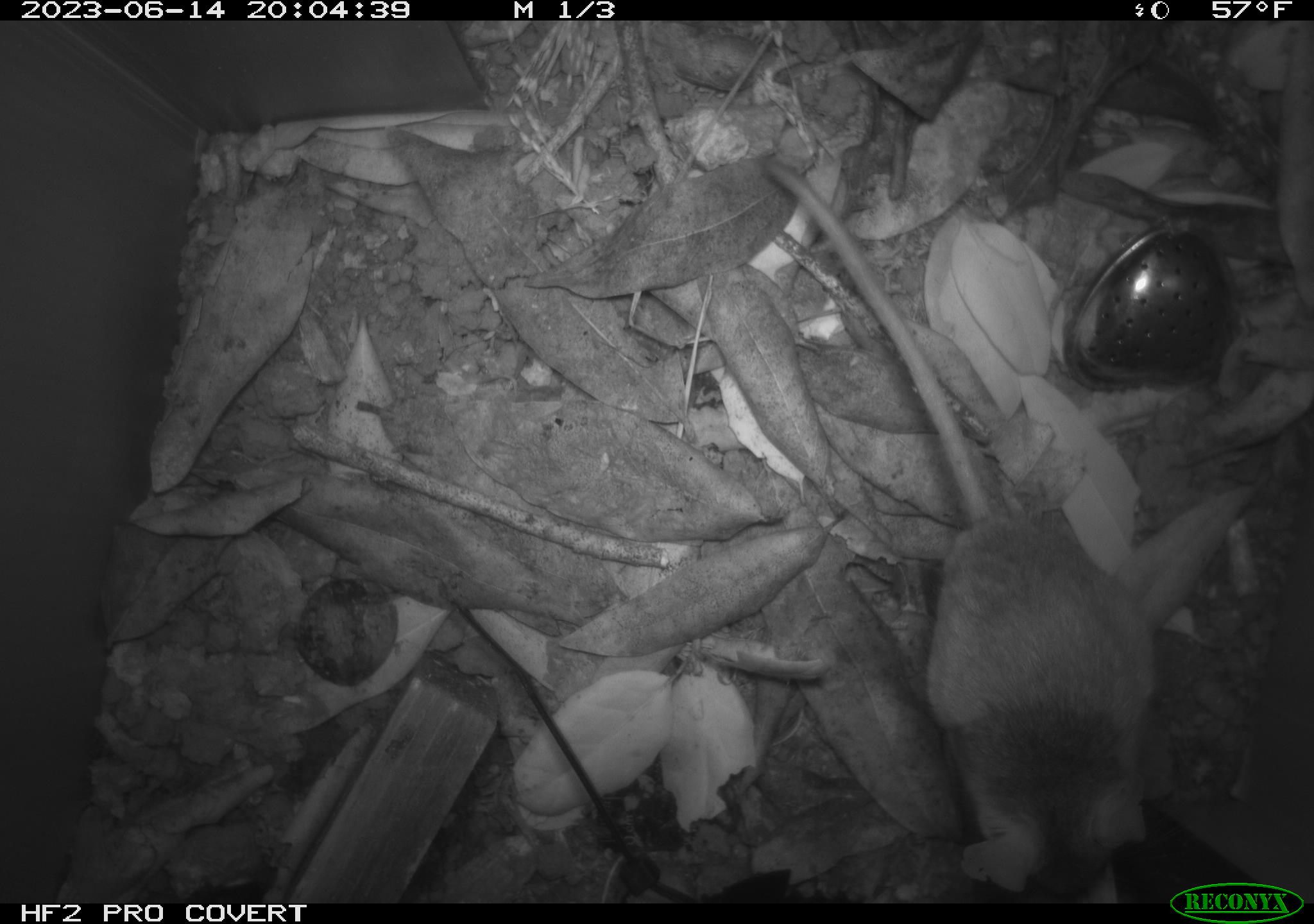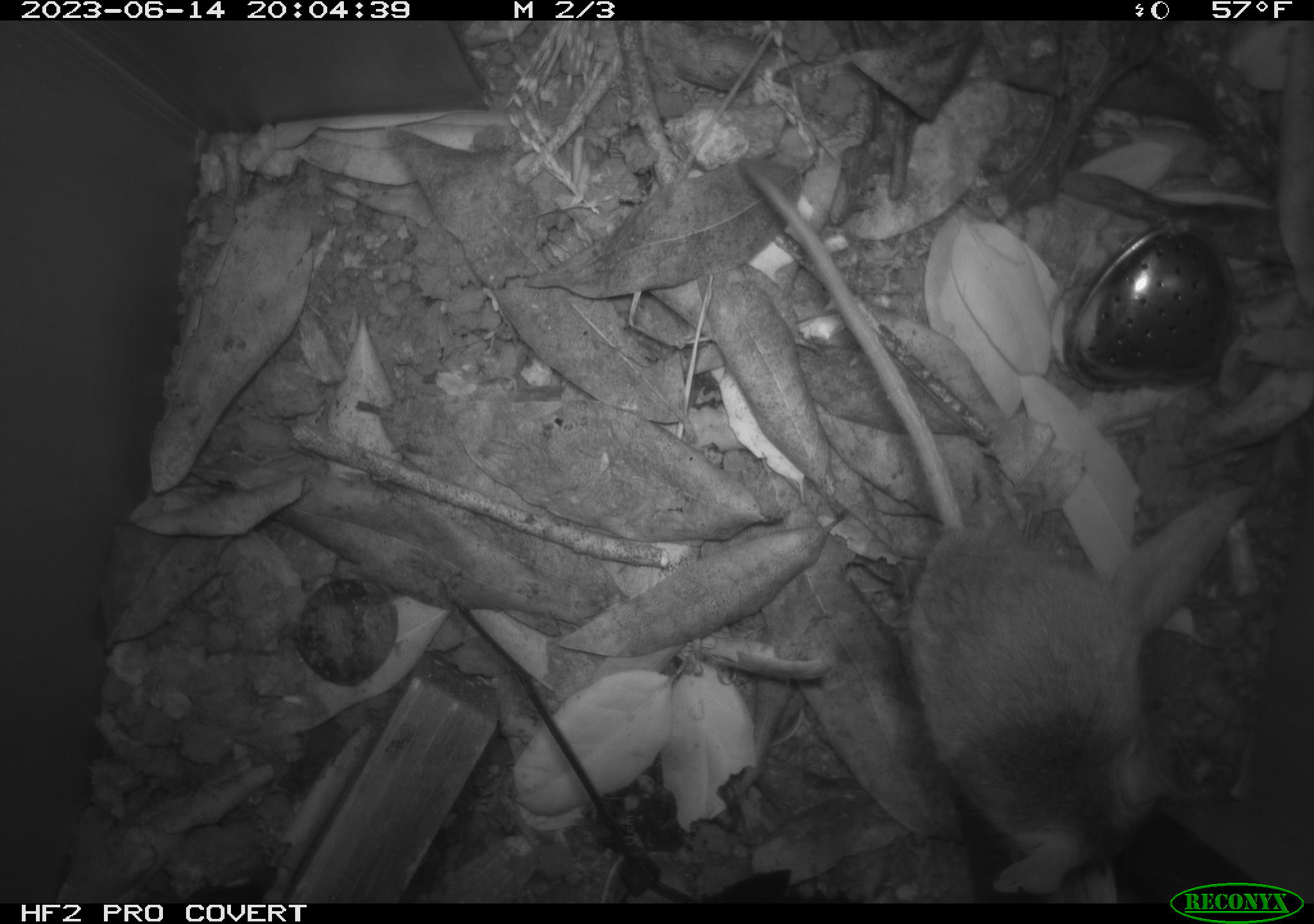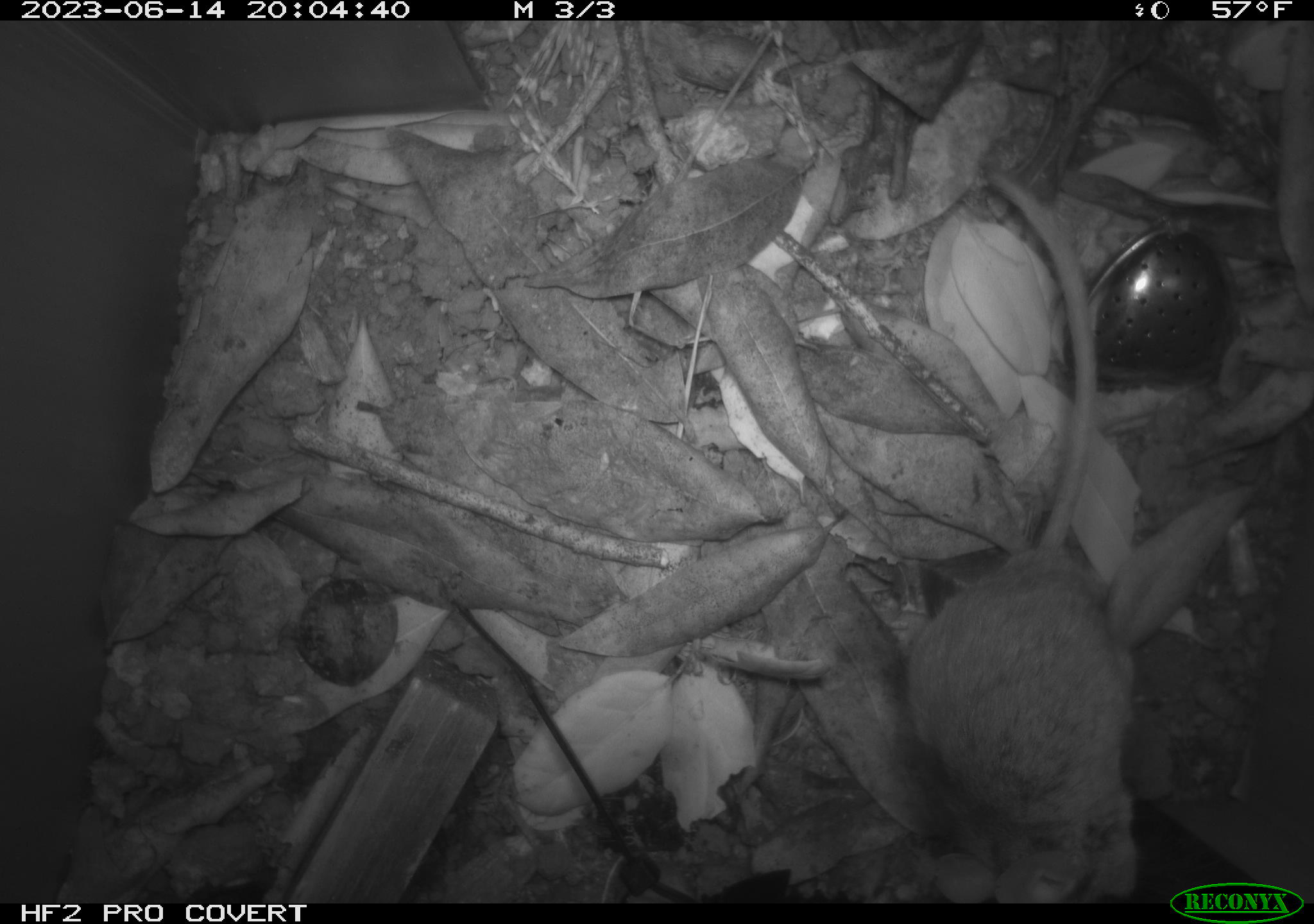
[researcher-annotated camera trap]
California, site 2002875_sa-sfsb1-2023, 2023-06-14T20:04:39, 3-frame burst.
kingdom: Animalia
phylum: Chordata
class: Mammalia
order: Rodentia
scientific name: Rodentia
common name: mouse species